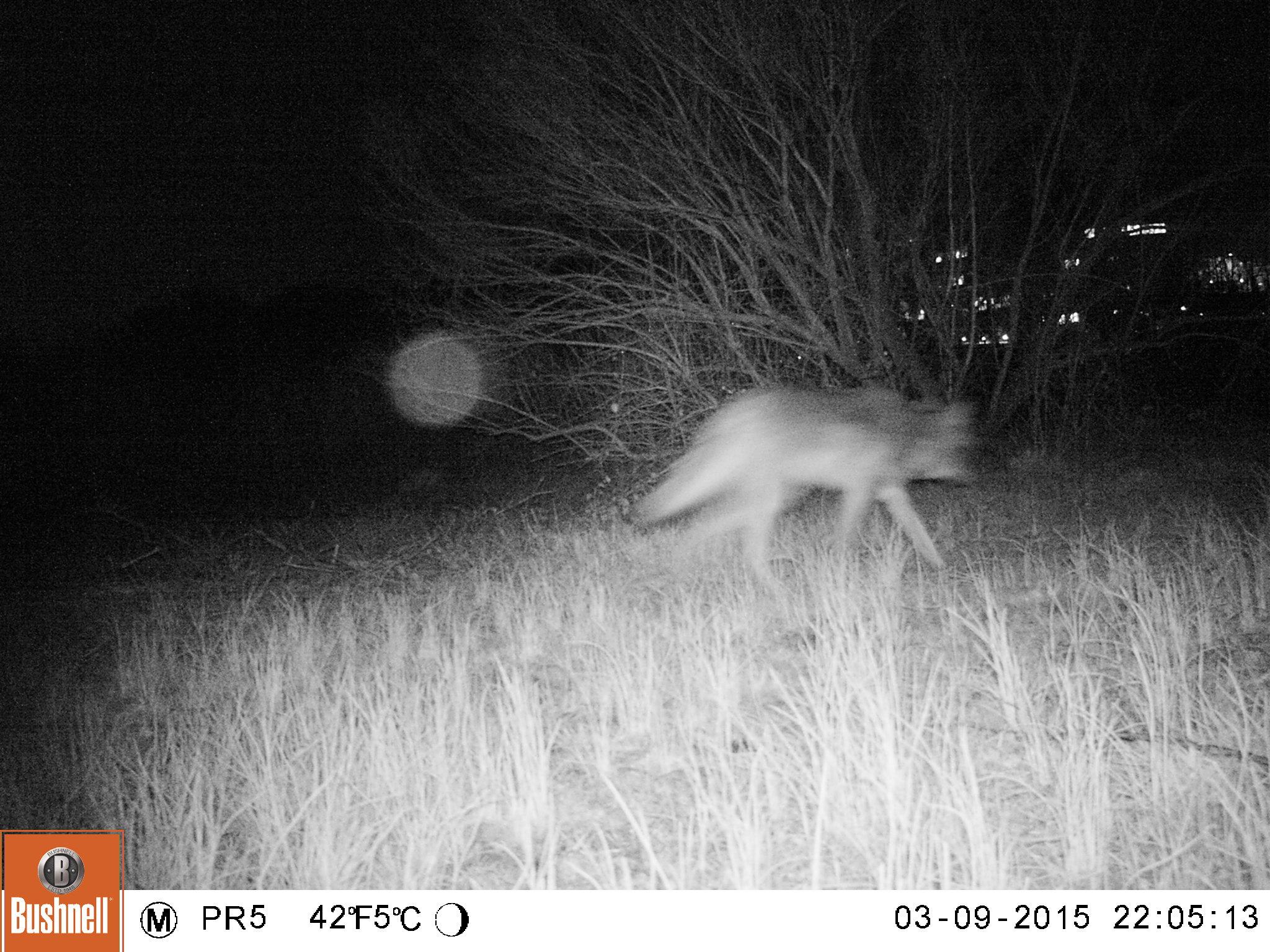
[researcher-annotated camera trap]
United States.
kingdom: Animalia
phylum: Chordata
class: Mammalia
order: Carnivora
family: Canidae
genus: Canis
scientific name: Canis latrans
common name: coyote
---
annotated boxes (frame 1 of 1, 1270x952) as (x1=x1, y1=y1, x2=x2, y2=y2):
Coyote: (x1=631, y1=375, x2=1003, y2=602)